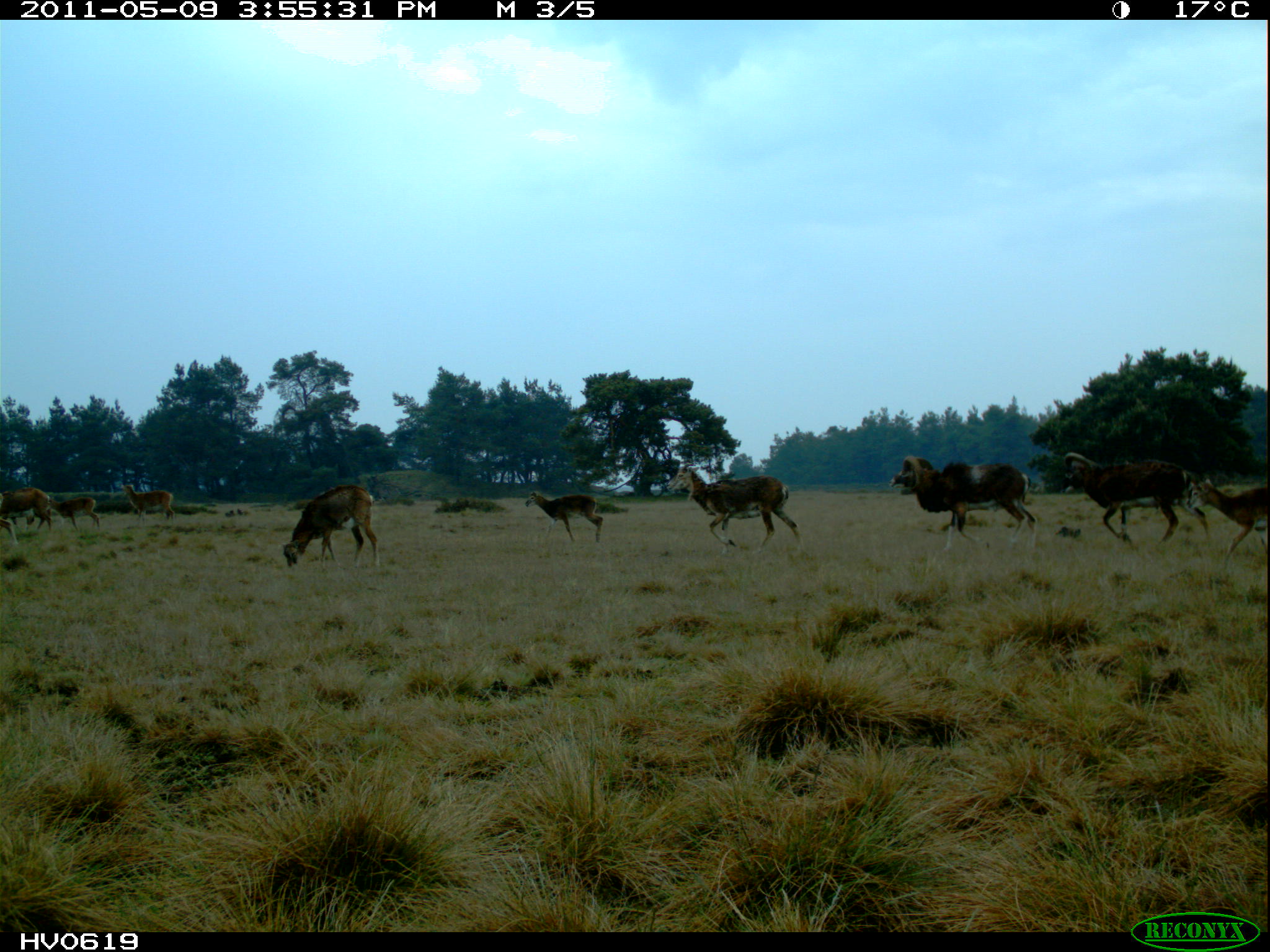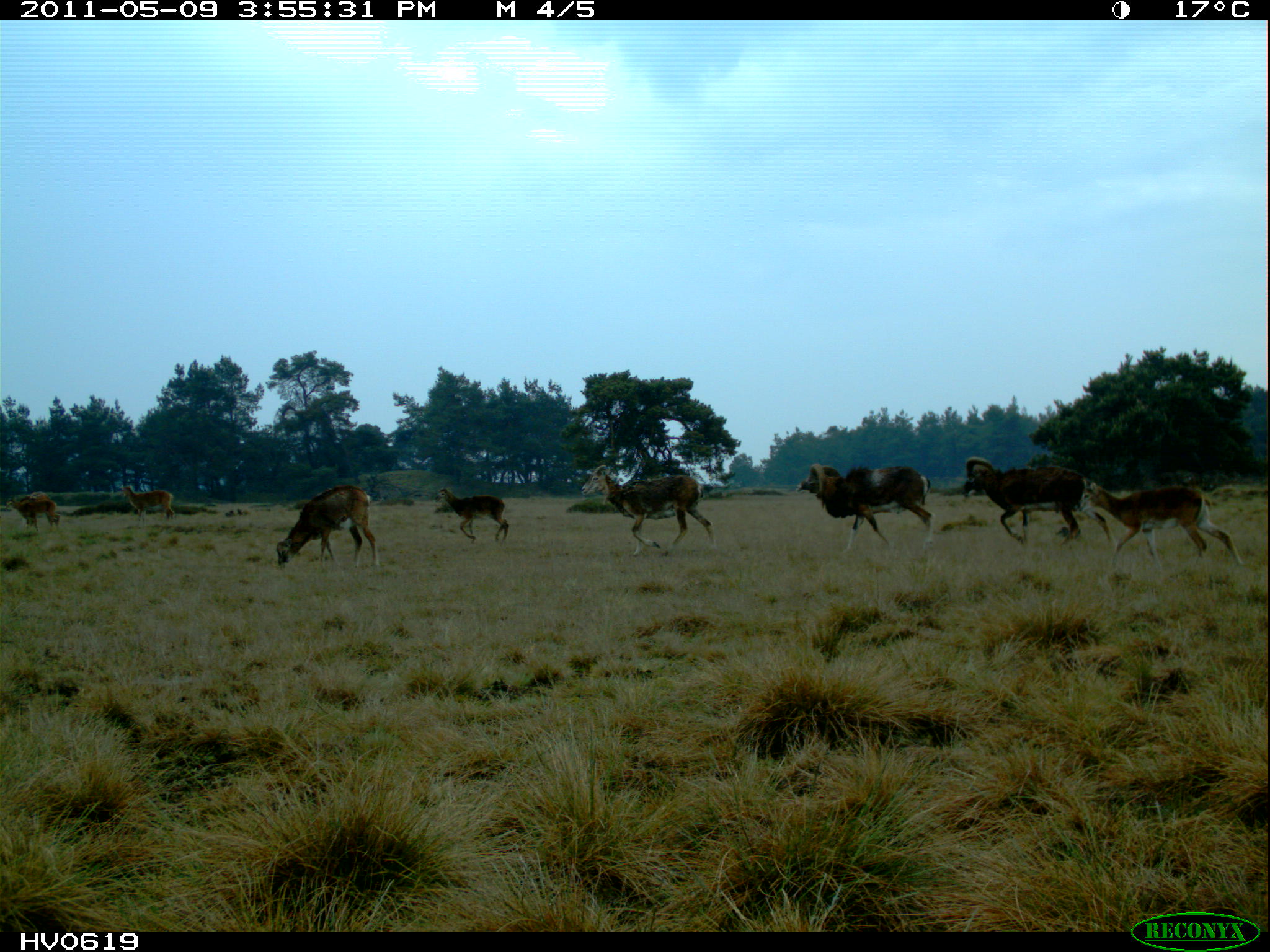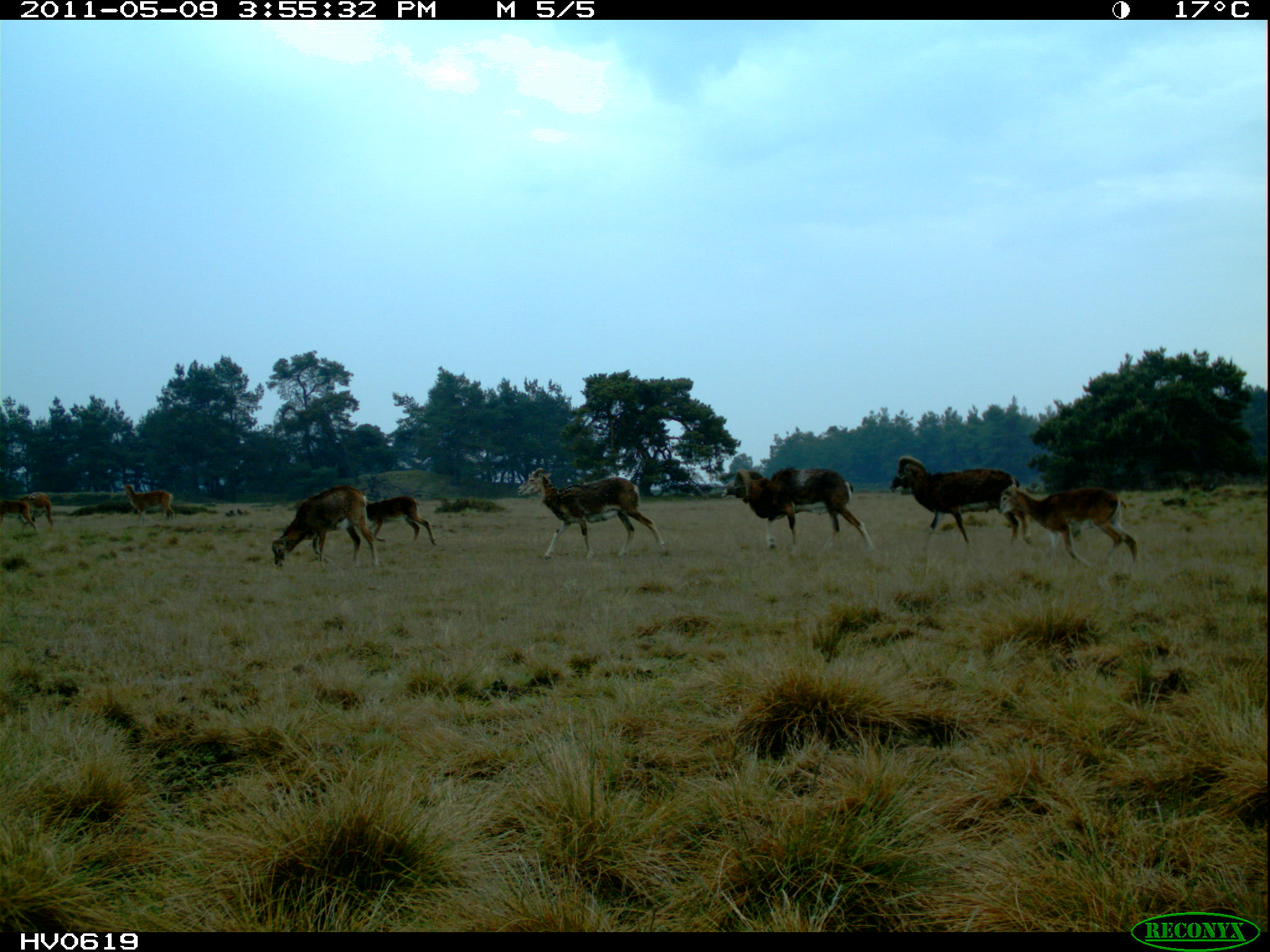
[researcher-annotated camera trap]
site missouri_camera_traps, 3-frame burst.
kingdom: Animalia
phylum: Chordata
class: Mammalia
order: Artiodactyla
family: Bovidae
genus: Ovis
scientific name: Ovis ammon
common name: mouflon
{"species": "mouflon (Ovis ammon)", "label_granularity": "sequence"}